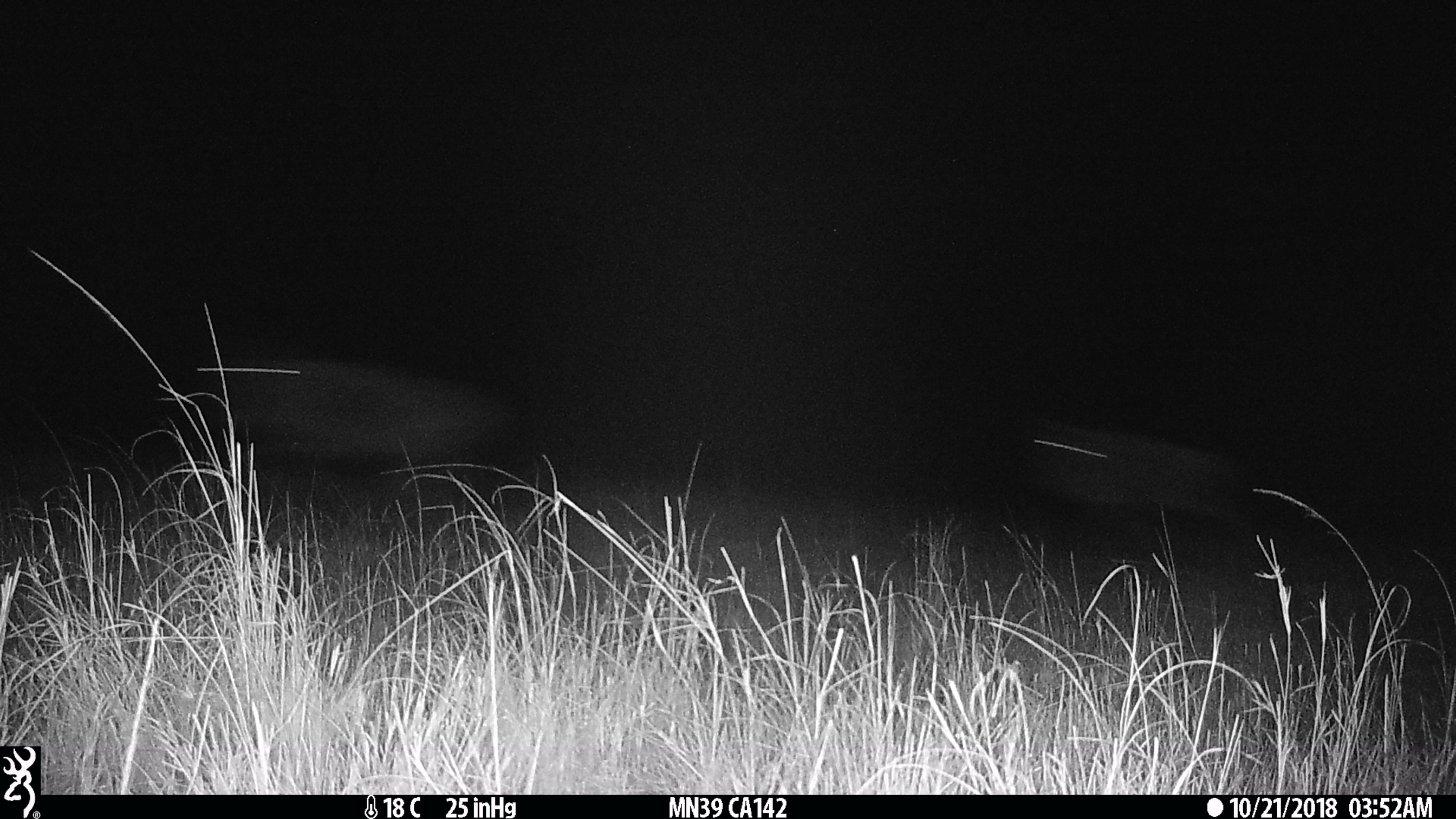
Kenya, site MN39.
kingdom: Animalia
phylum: Chordata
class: Mammalia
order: Artiodactyla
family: Bovidae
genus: Connochaetes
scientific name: Connochaetes taurinus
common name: blue wildebeest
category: wildebeest